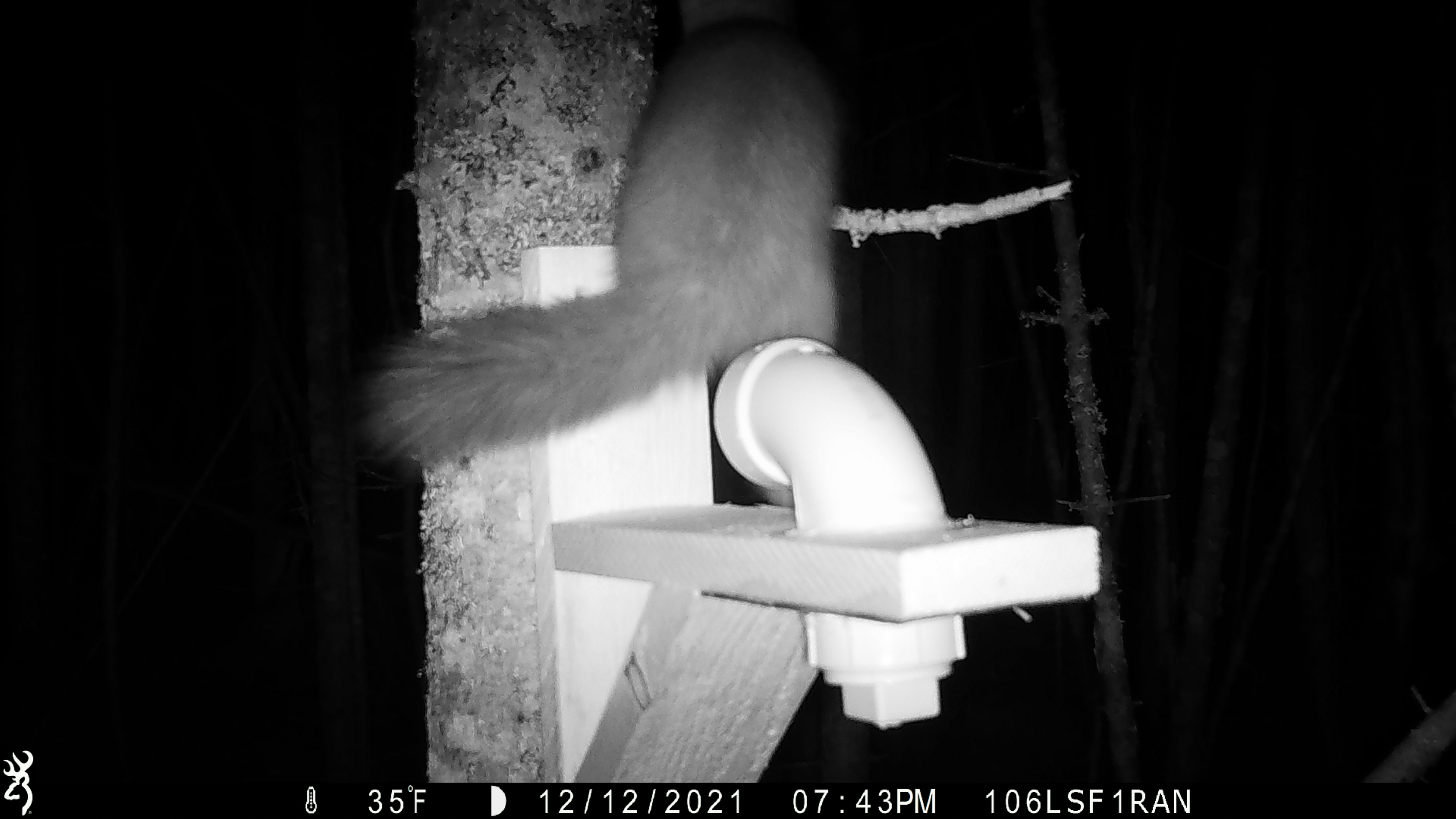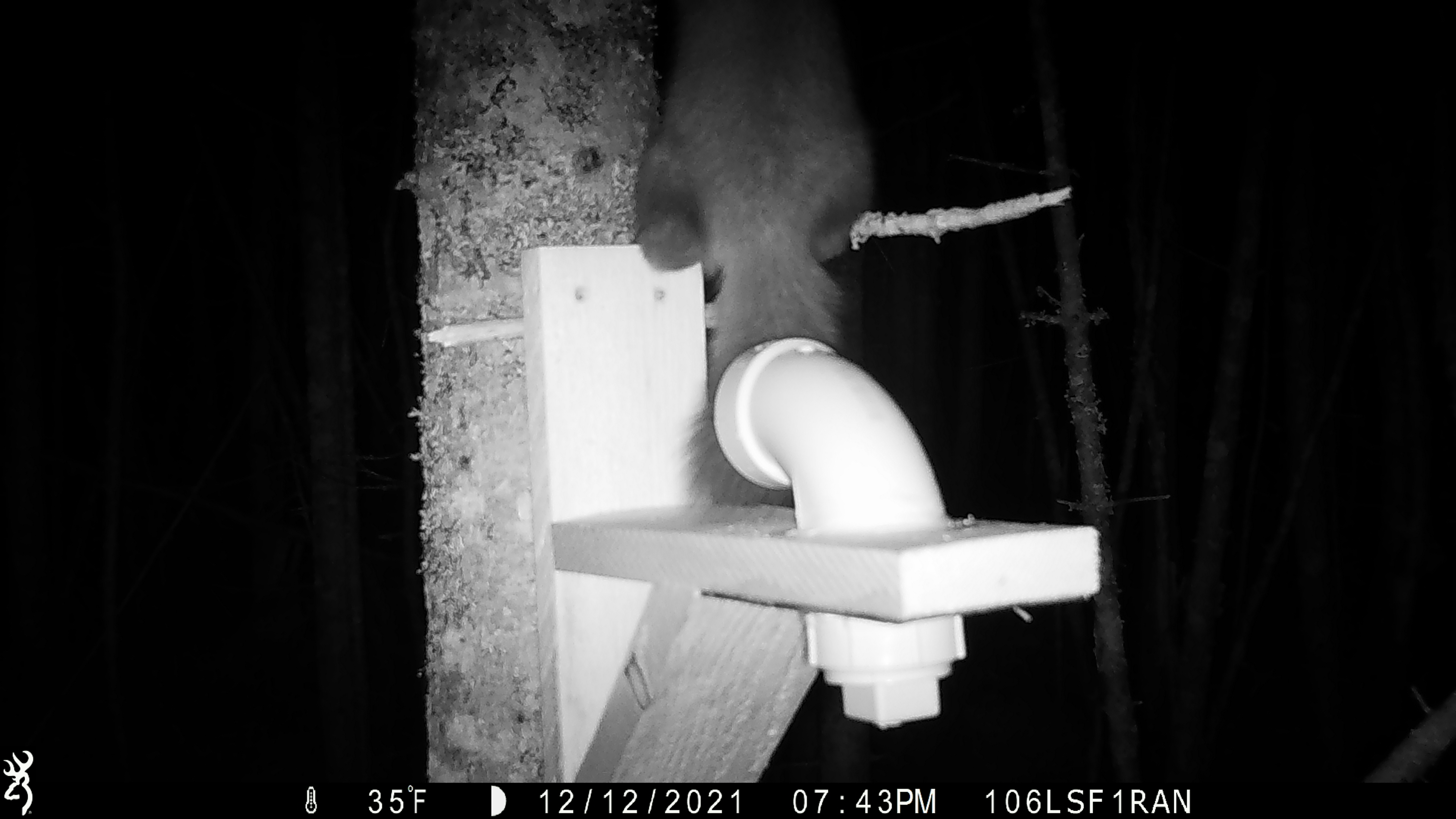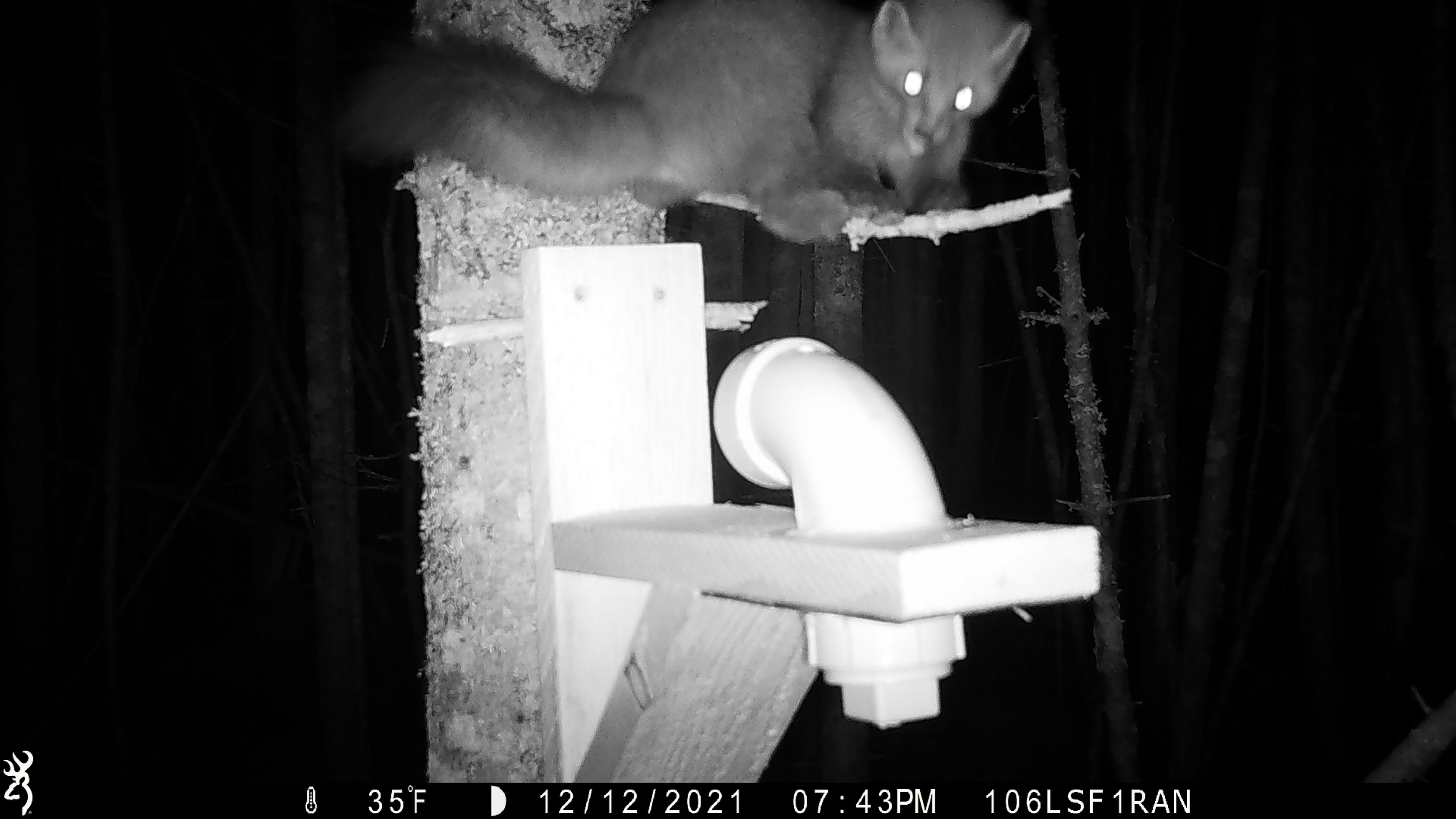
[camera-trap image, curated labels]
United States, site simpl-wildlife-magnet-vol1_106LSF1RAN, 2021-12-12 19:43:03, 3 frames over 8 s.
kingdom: Animalia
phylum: Chordata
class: Mammalia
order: Carnivora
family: Mustelidae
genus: Martes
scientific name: Martes americana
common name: american marten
American marten (Martes americana).